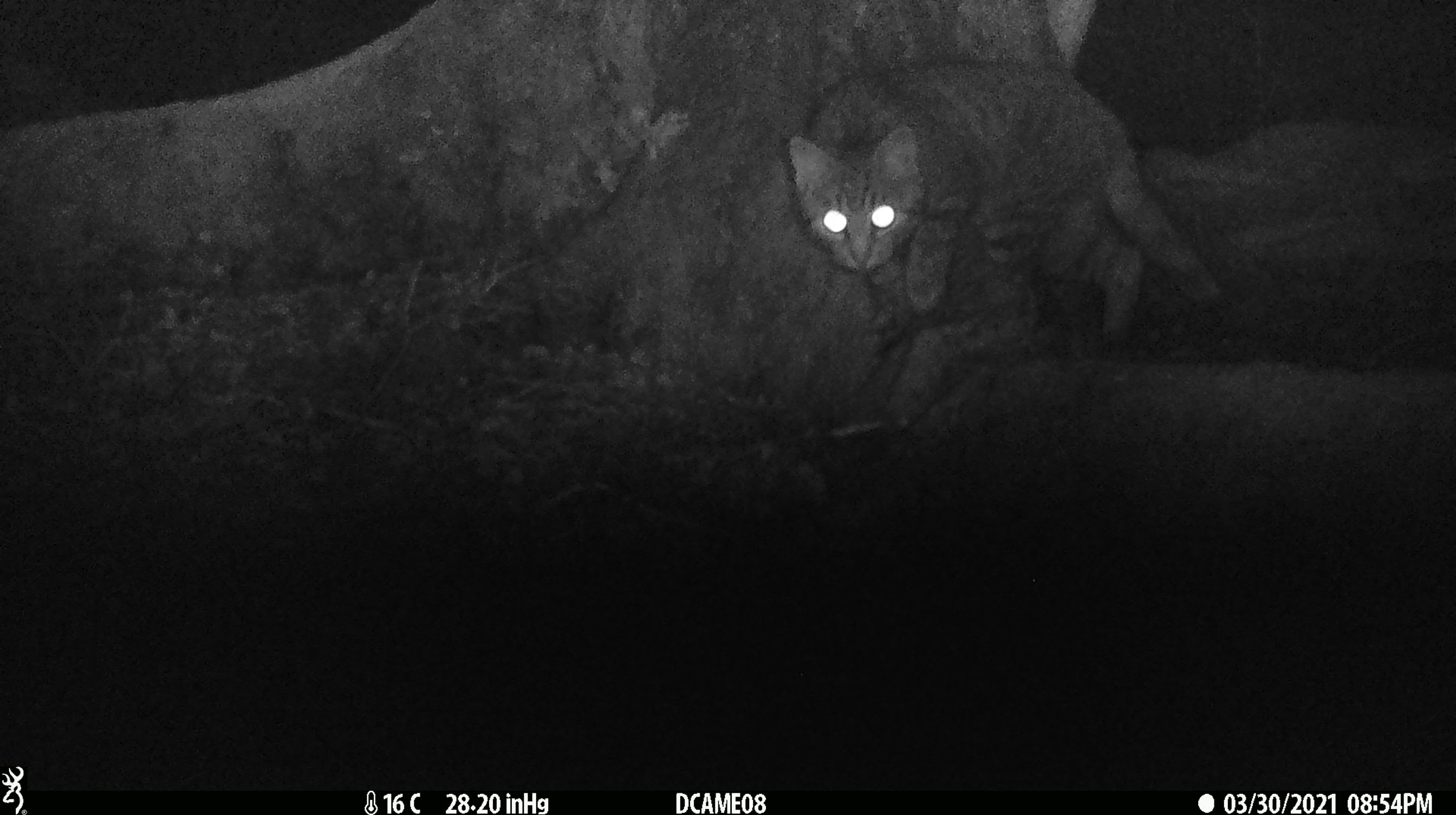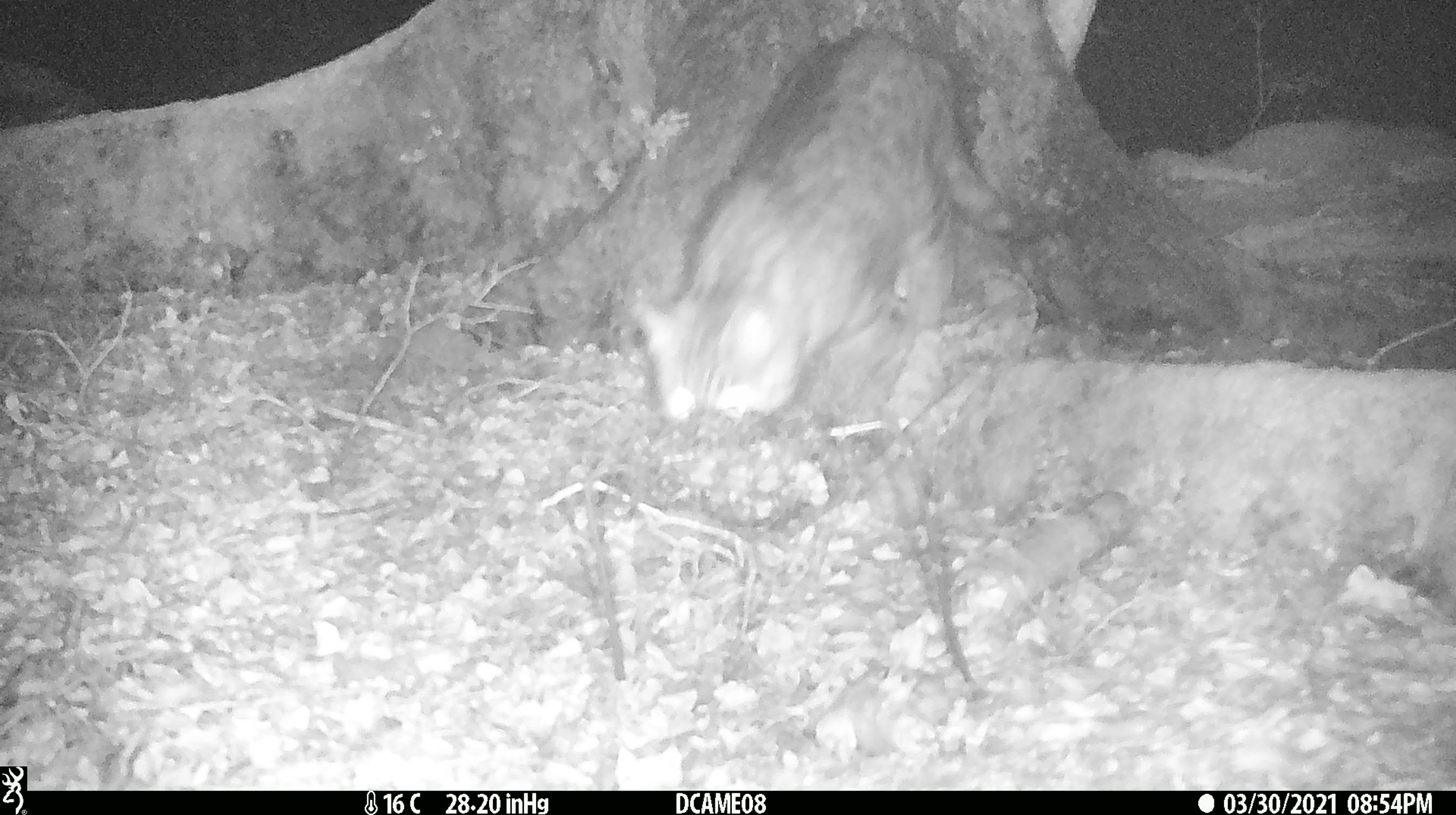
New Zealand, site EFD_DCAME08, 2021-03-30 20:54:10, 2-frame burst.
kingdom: Animalia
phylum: Chordata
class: Mammalia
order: Carnivora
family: Felidae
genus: Felis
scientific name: Felis catus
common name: domestic cat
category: cat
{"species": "cat (domestic cat) (Felis catus)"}